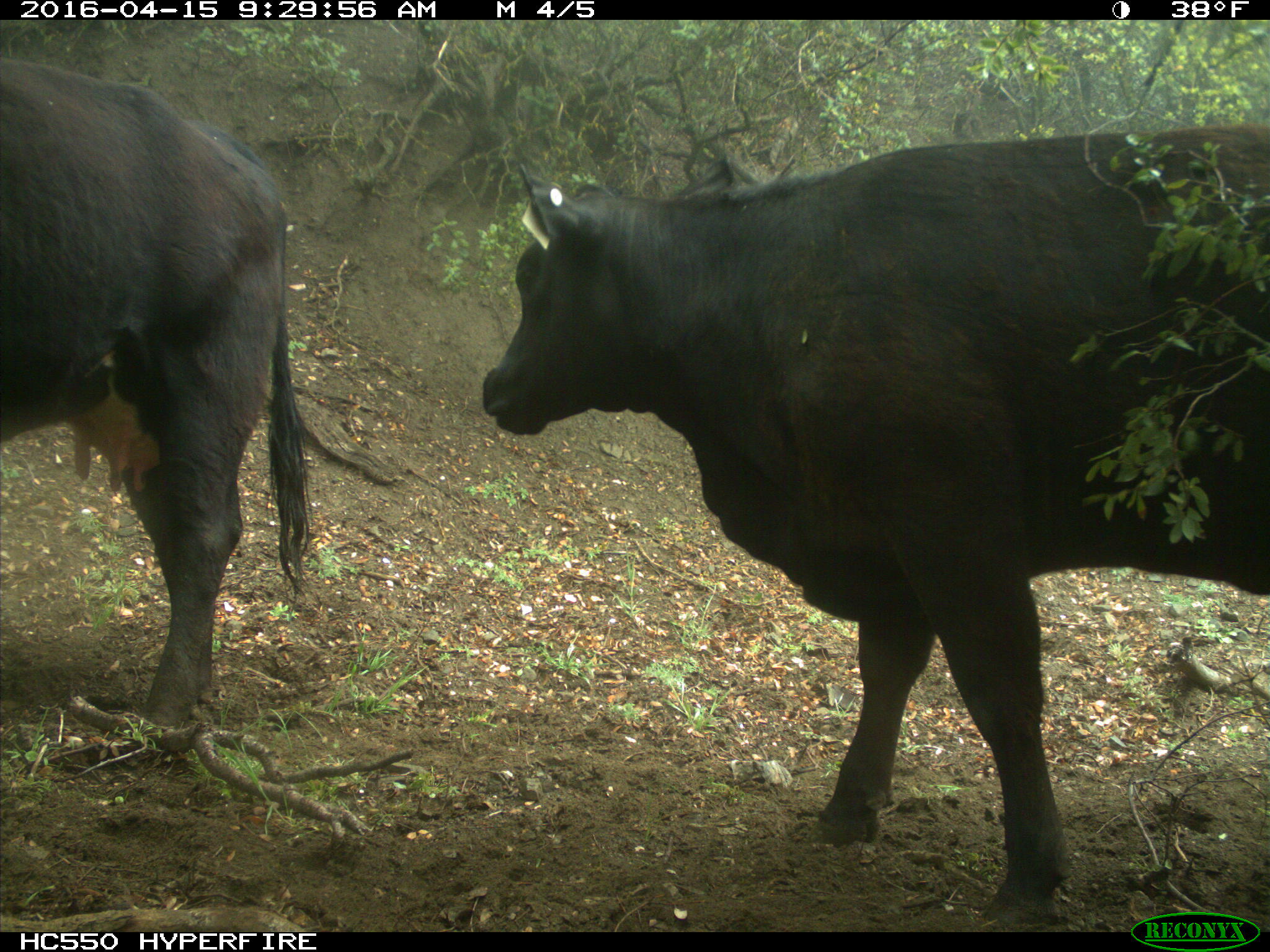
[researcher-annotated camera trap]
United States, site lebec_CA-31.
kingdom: Animalia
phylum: Chordata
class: Mammalia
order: Artiodactyla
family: Bovidae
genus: Bos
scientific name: Bos taurus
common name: domestic cow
Bos taurus (domestic cow).